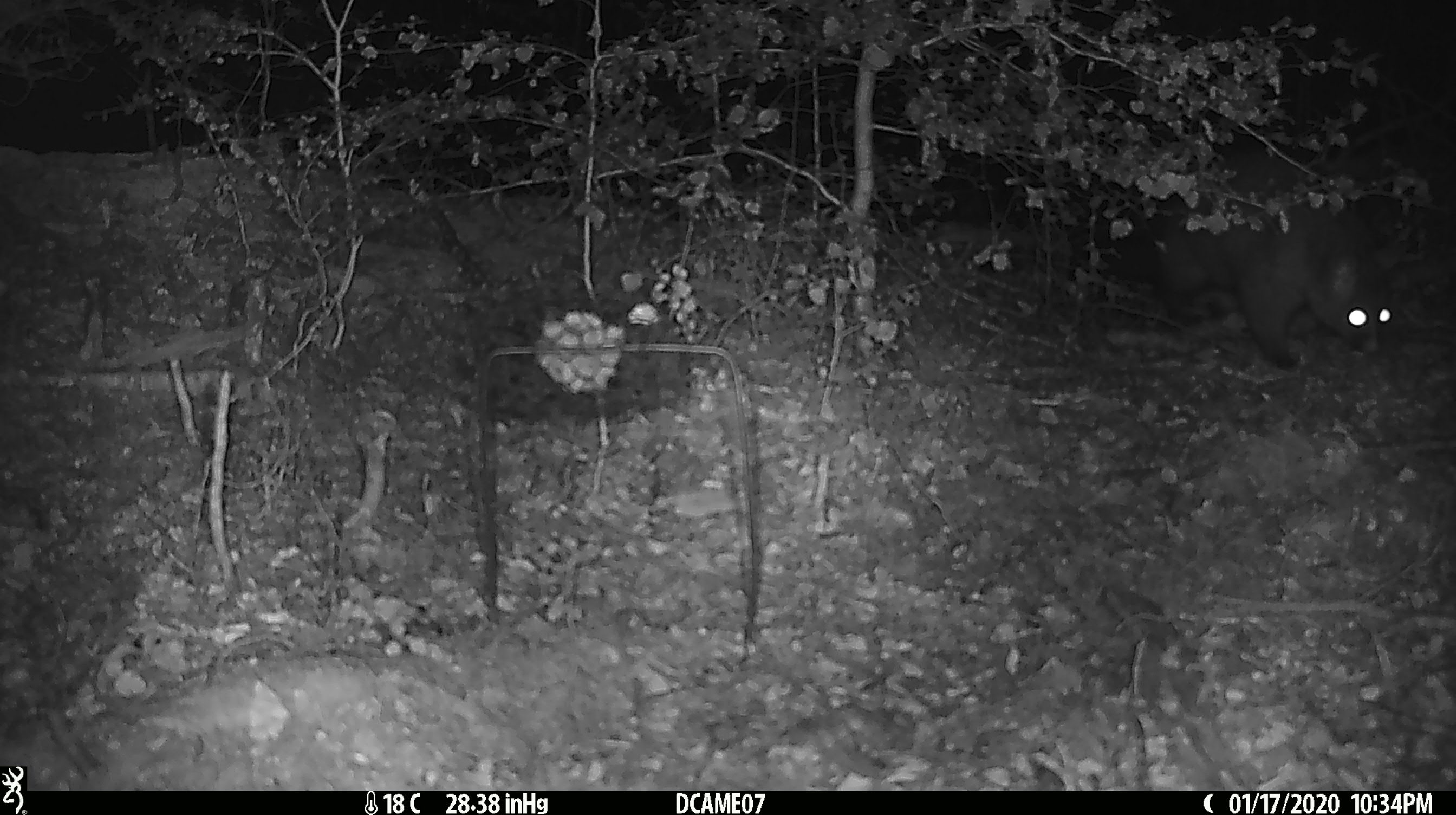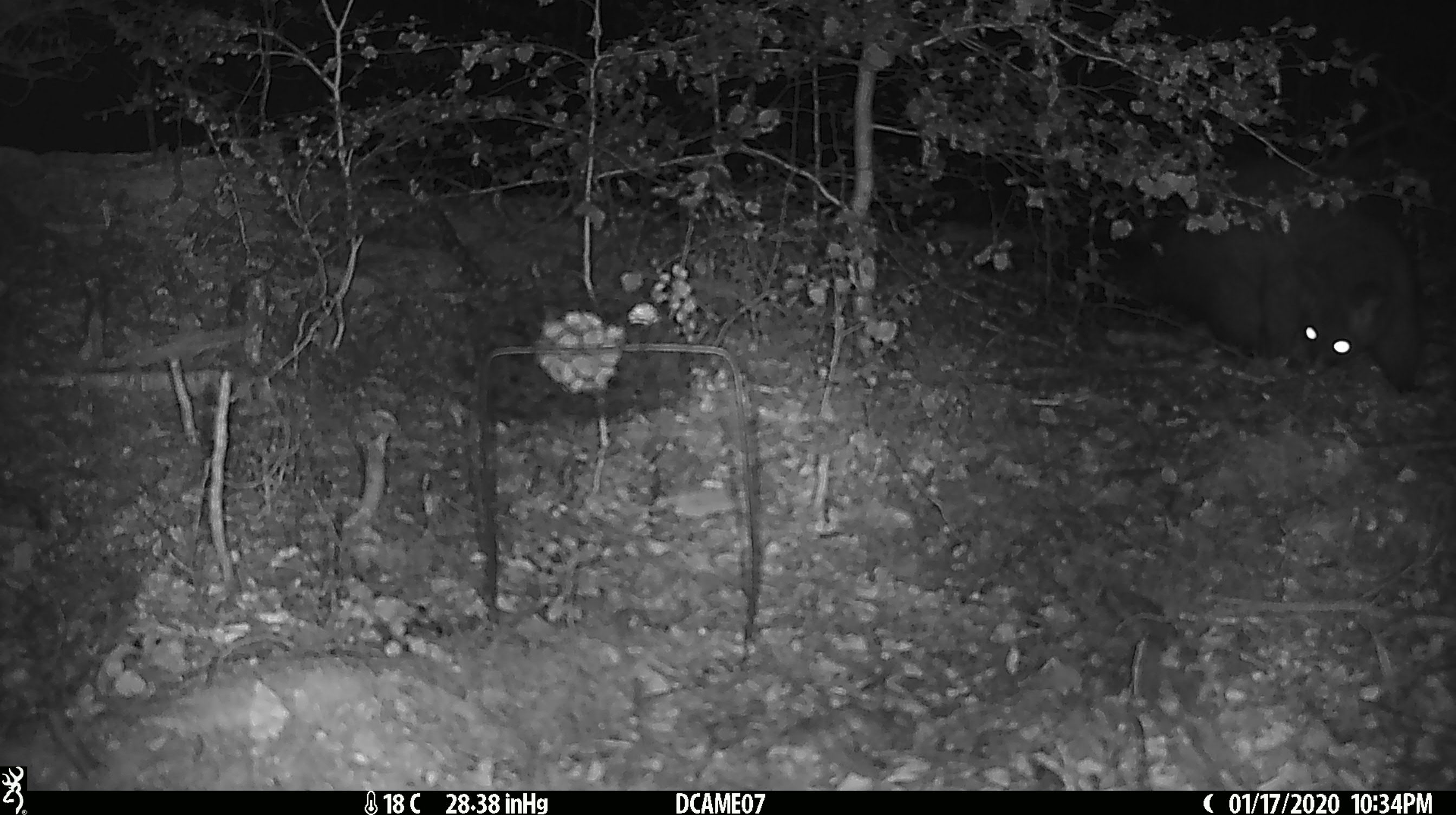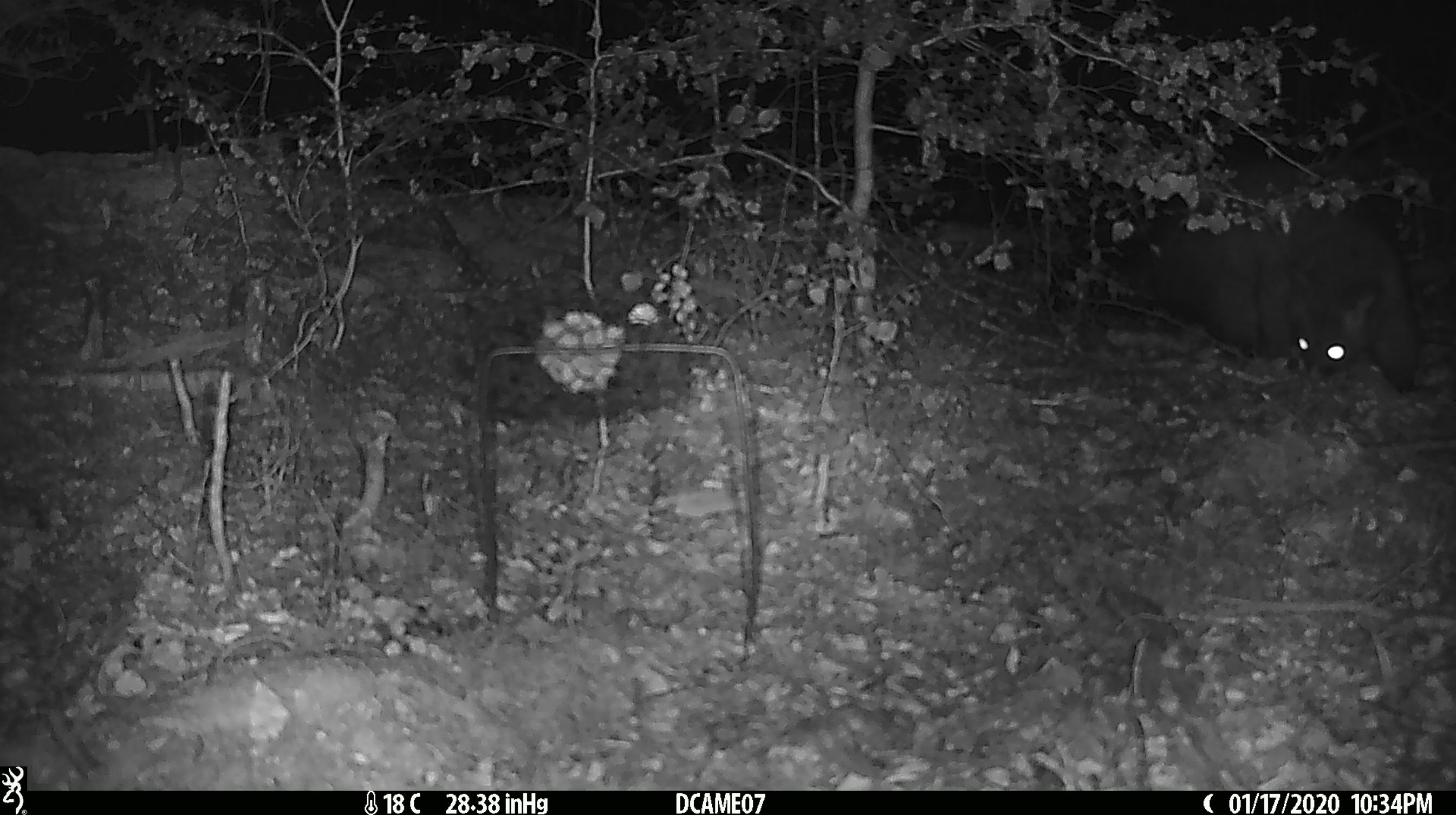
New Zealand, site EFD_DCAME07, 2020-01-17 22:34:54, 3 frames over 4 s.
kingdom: Animalia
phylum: Chordata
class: Mammalia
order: Diprotodontia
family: Phalangeridae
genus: Trichosurus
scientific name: Trichosurus vulpecula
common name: common brushtail possum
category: possum